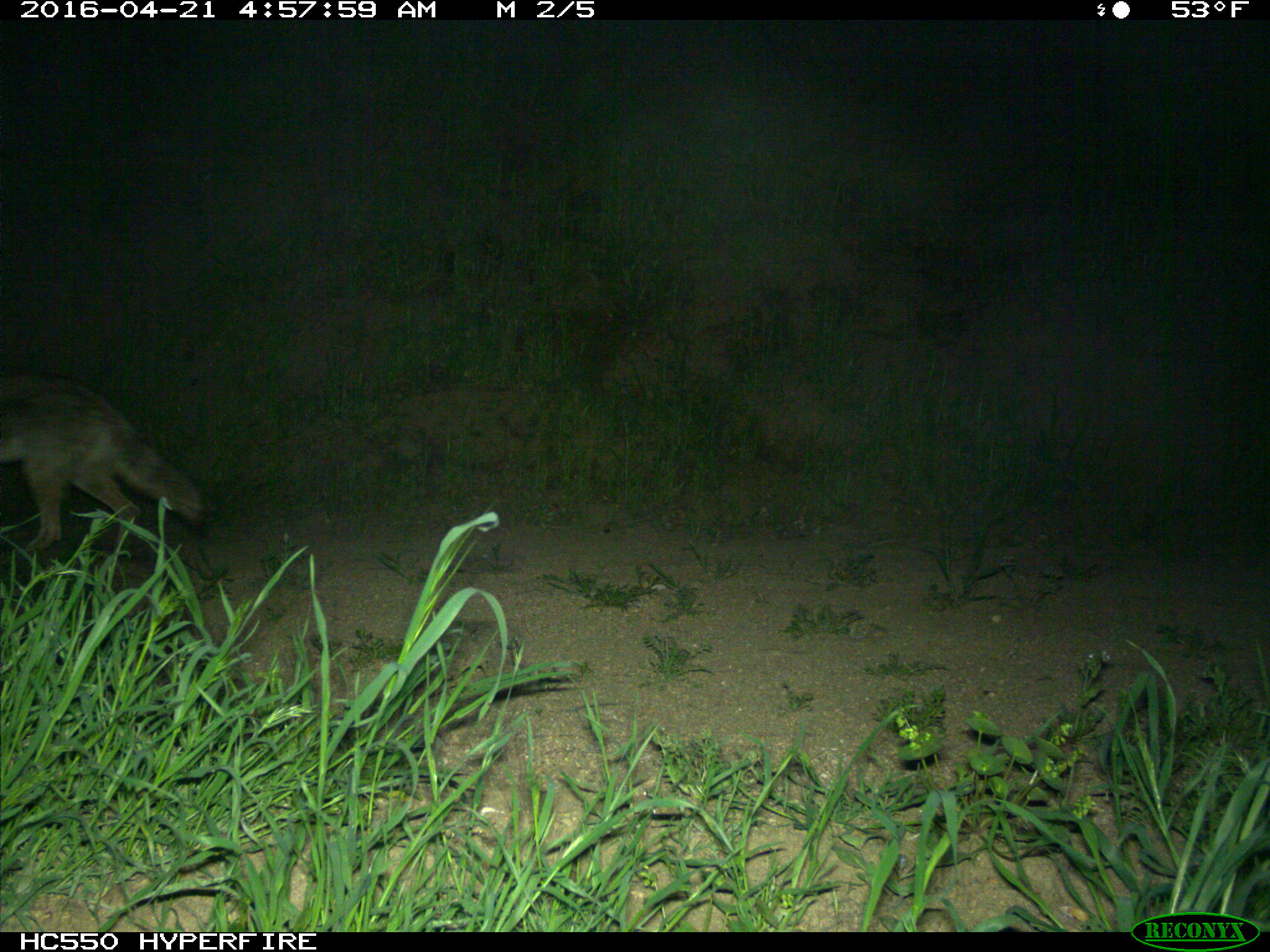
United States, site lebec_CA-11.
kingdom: Animalia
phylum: Chordata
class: Mammalia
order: Carnivora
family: Canidae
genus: Canis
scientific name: Canis latrans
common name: coyote